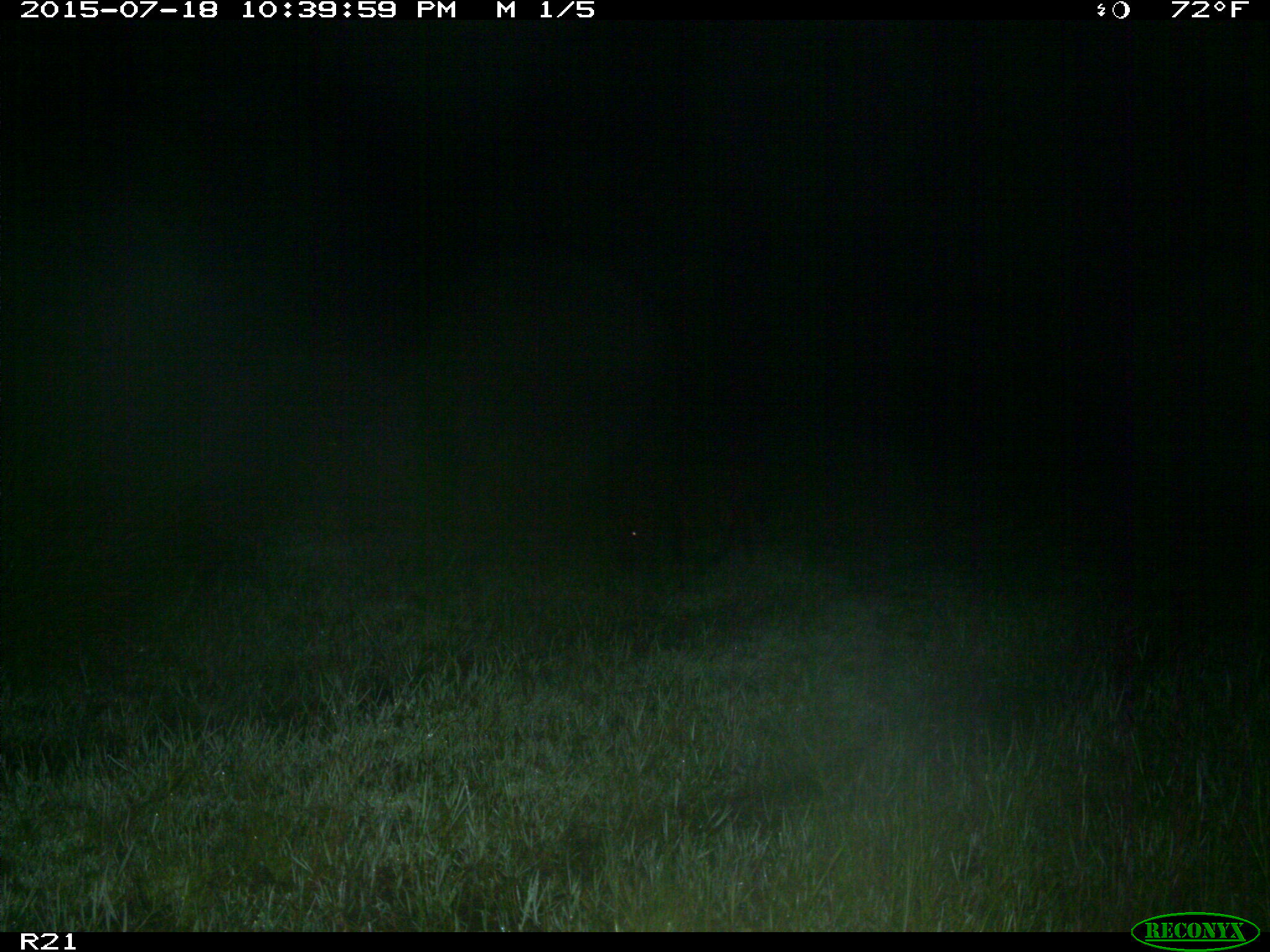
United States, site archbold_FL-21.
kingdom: Animalia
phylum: Chordata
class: Mammalia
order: Artiodactyla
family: Suidae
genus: Sus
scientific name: Sus scrofa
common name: wild boar